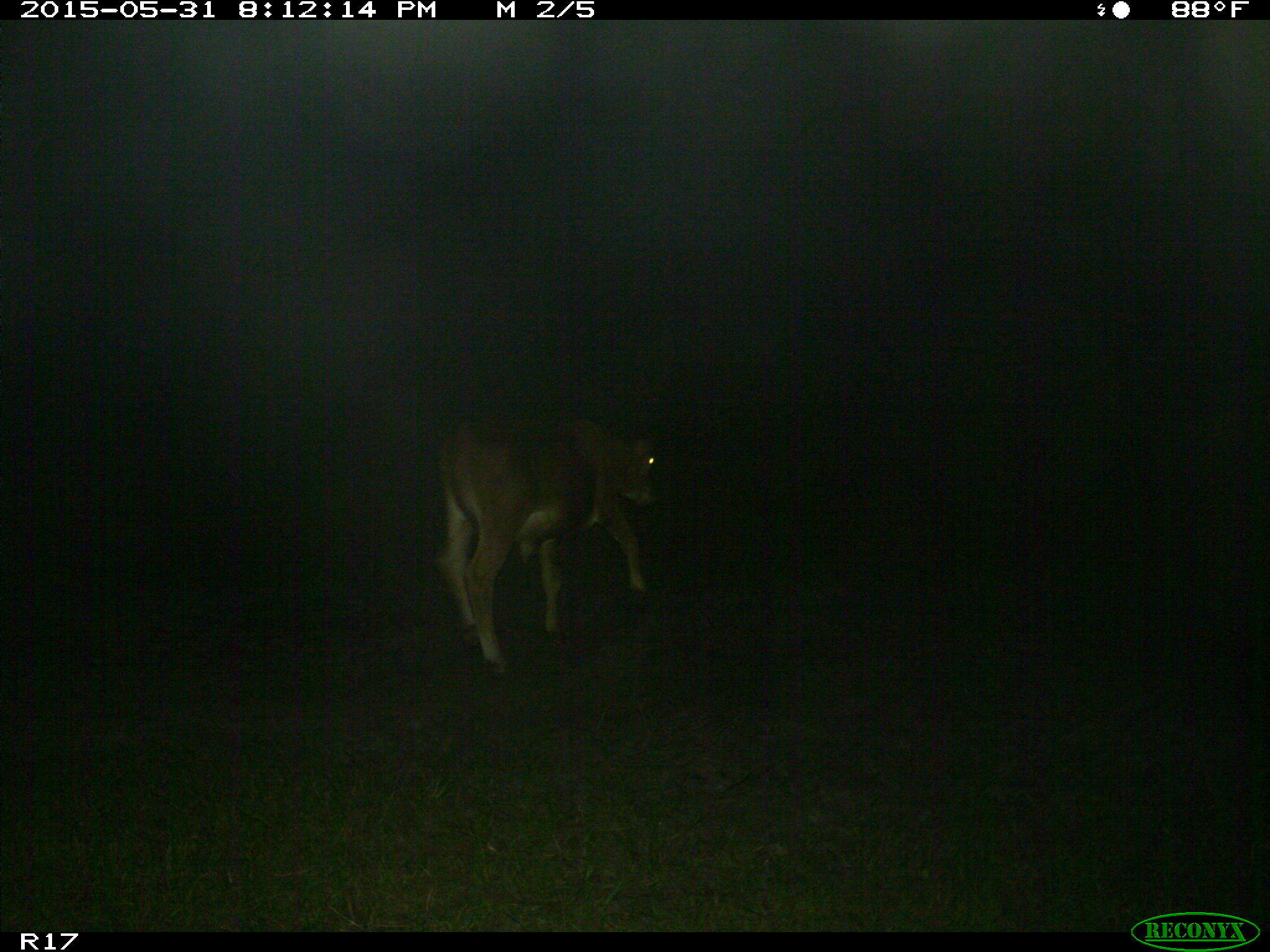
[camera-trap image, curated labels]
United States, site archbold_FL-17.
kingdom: Animalia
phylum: Chordata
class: Mammalia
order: Artiodactyla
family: Bovidae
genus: Bos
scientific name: Bos taurus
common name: domestic cow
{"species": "Bos taurus (domestic cow)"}